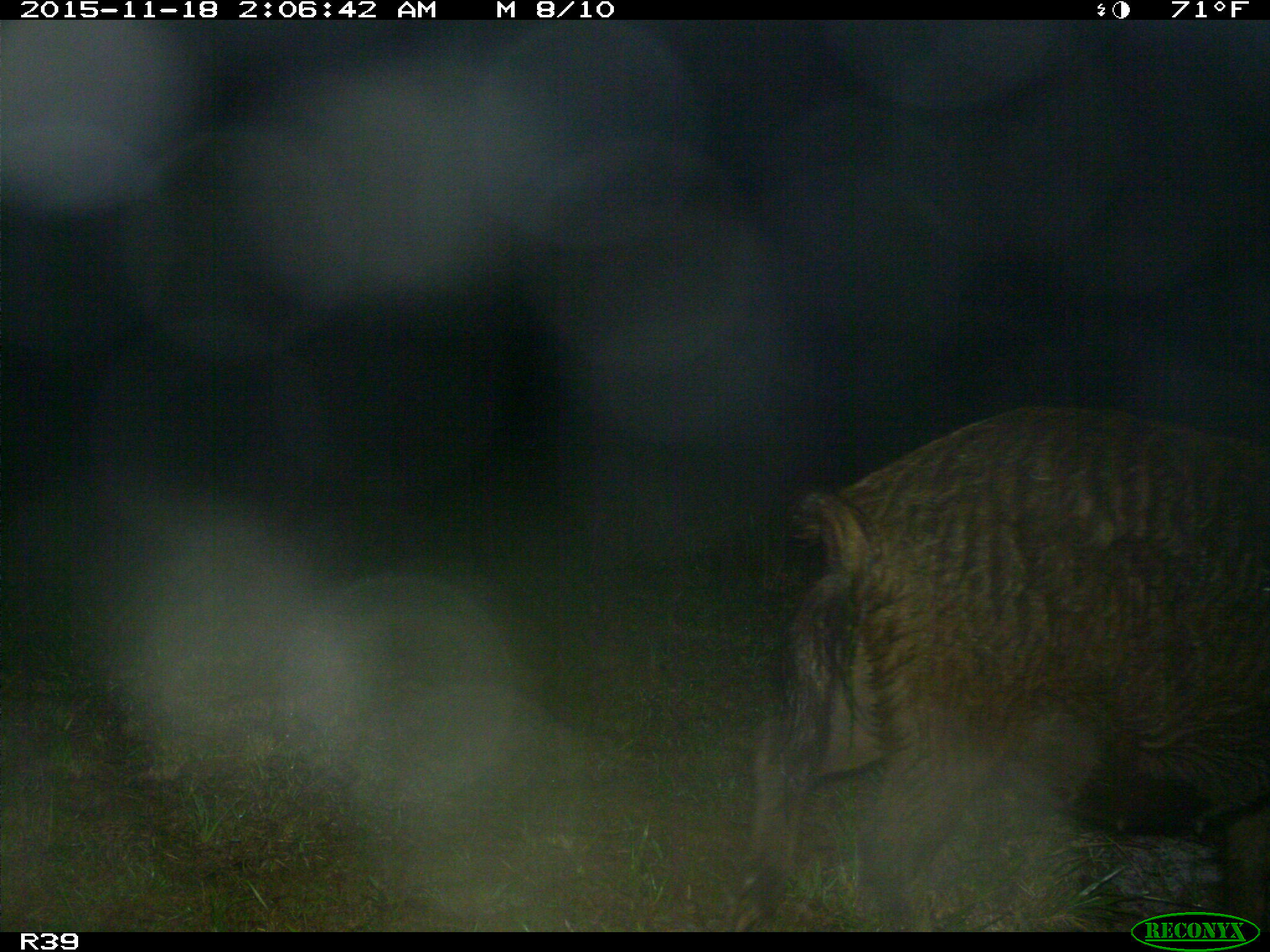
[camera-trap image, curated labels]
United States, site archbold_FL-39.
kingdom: Animalia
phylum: Chordata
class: Mammalia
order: Artiodactyla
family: Suidae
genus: Sus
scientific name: Sus scrofa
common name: wild boar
Sus scrofa (wild boar).